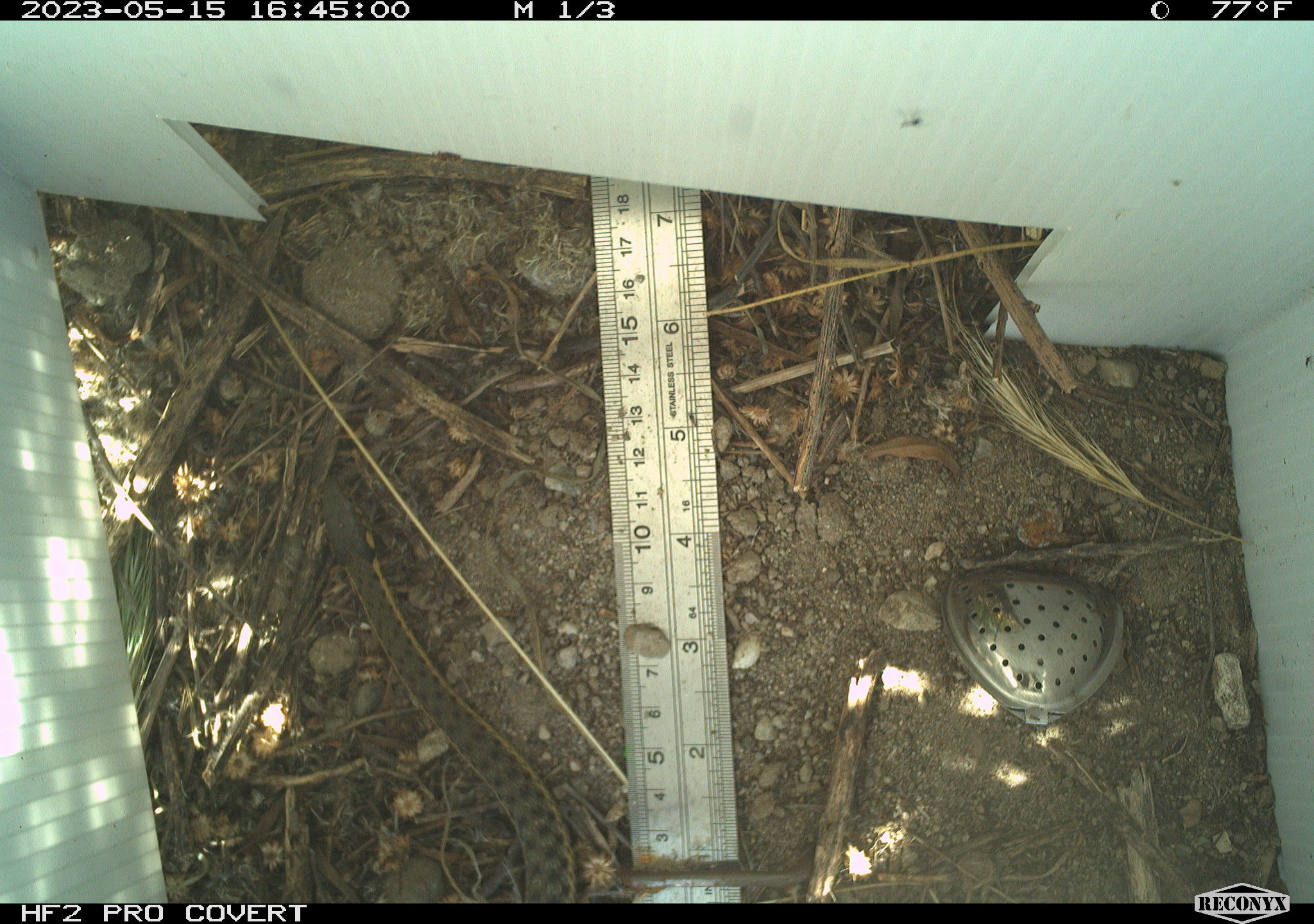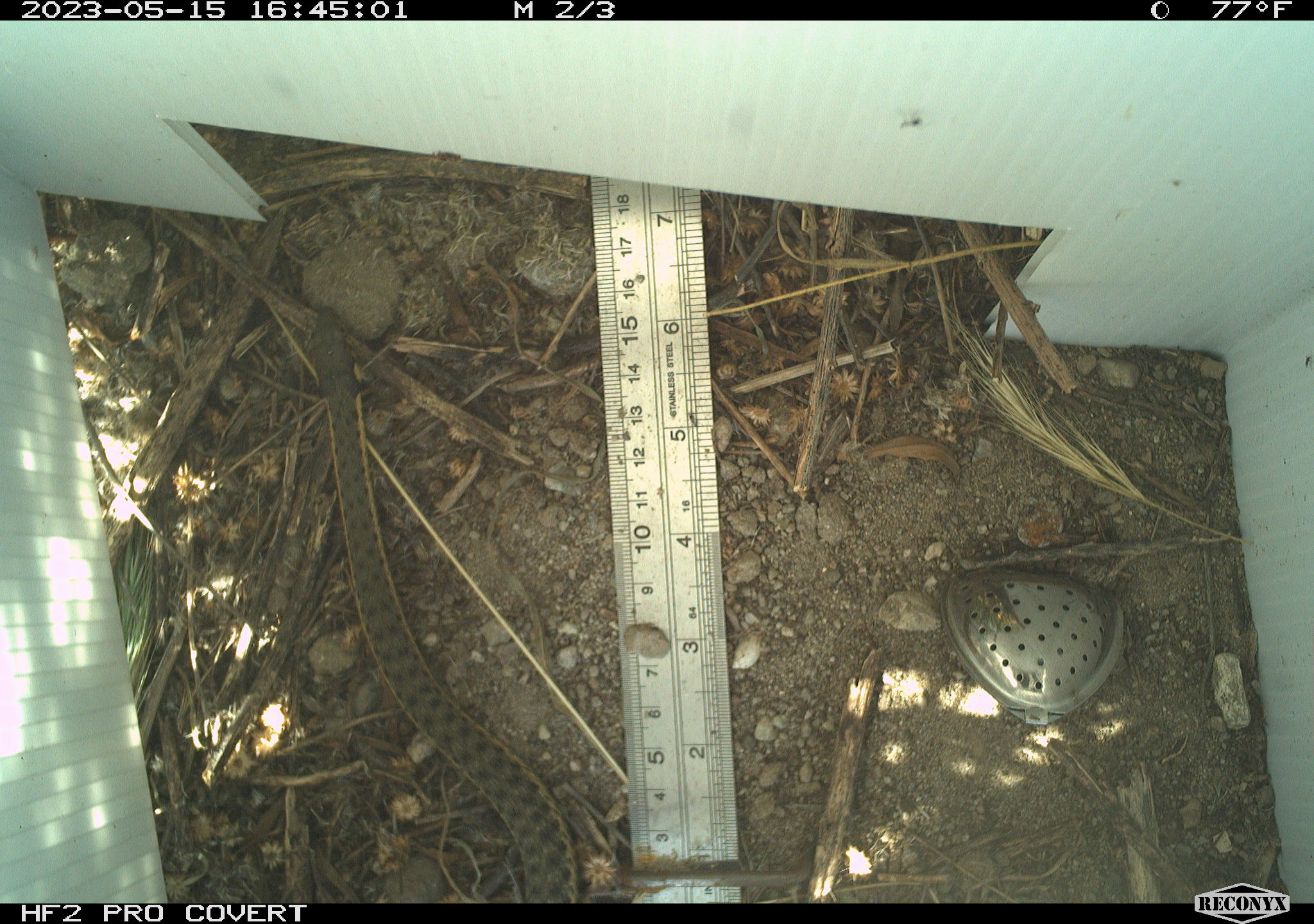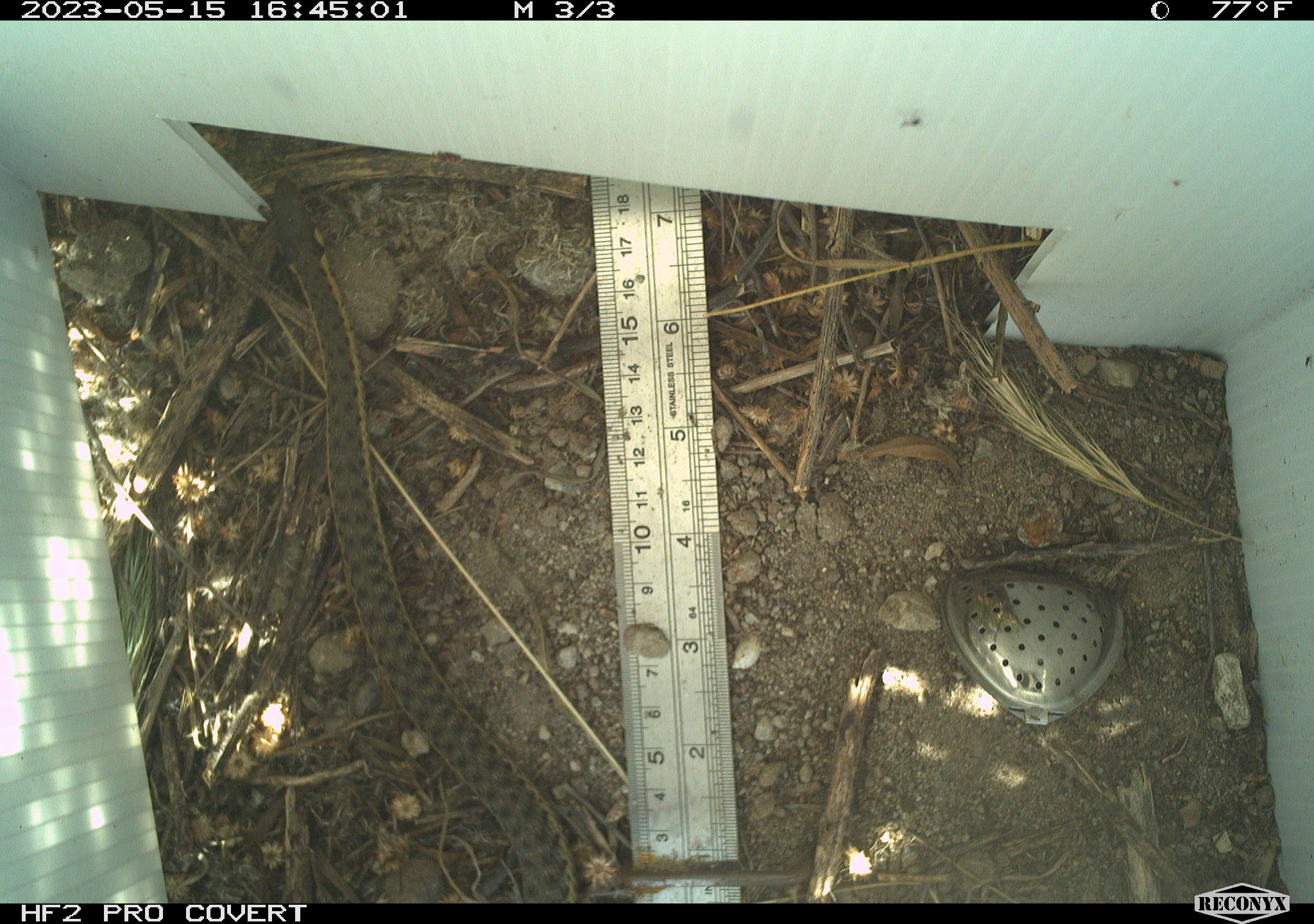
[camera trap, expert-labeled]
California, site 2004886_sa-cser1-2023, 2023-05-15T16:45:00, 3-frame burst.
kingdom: Animalia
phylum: Chordata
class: Reptilia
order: Squamata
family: Colubridae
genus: Thamnophis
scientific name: Thamnophis hammondii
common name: two-striped gartersnake